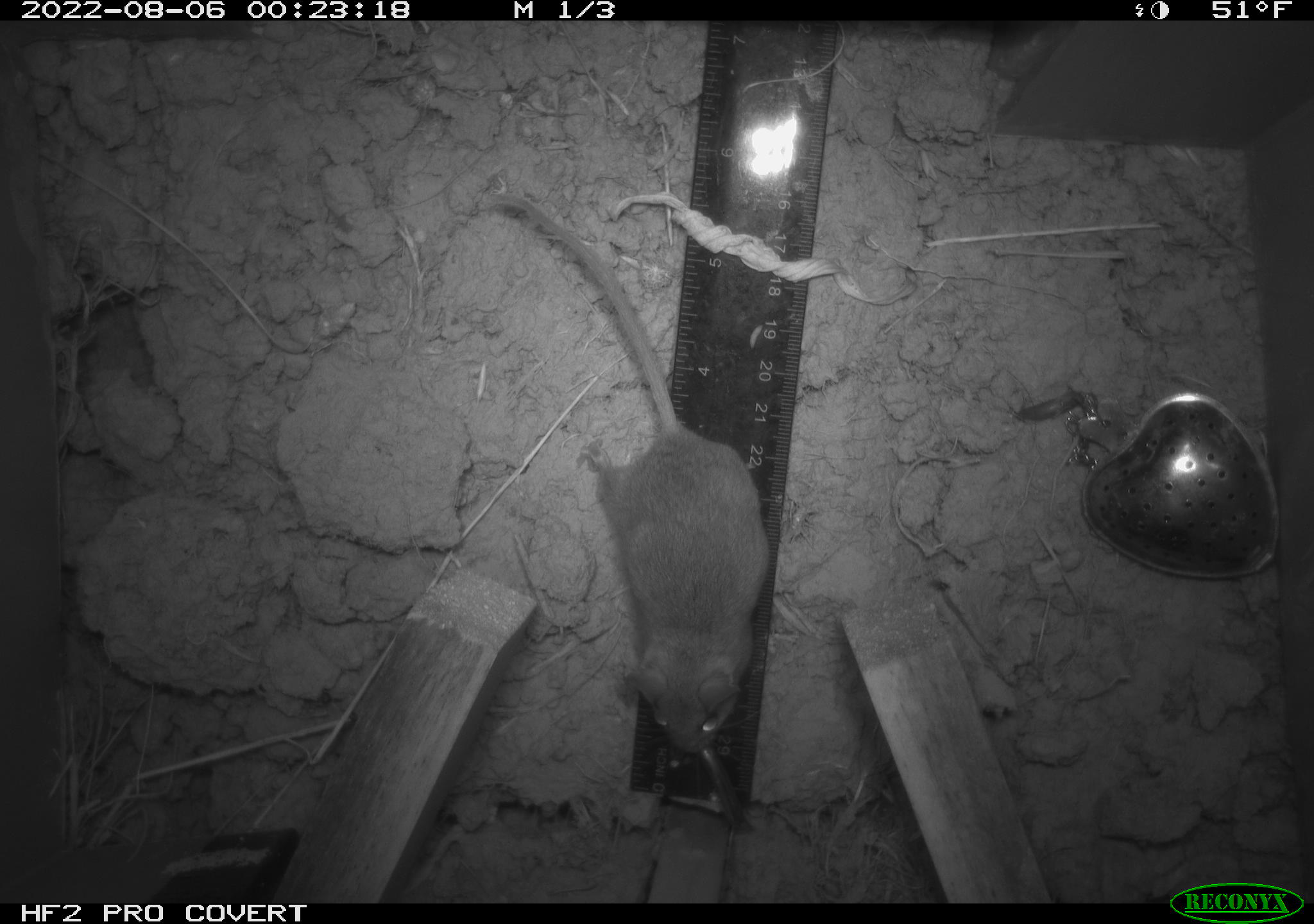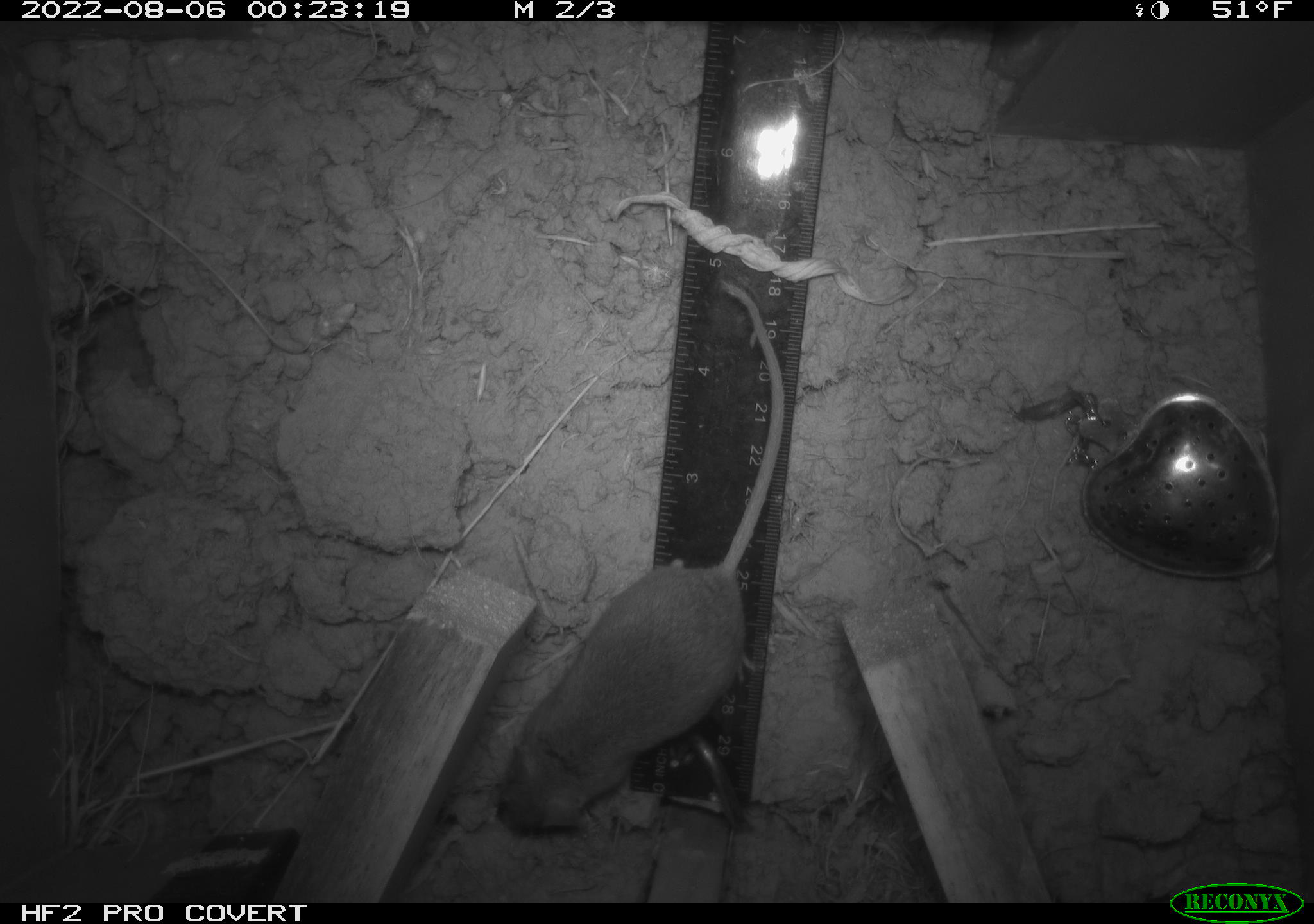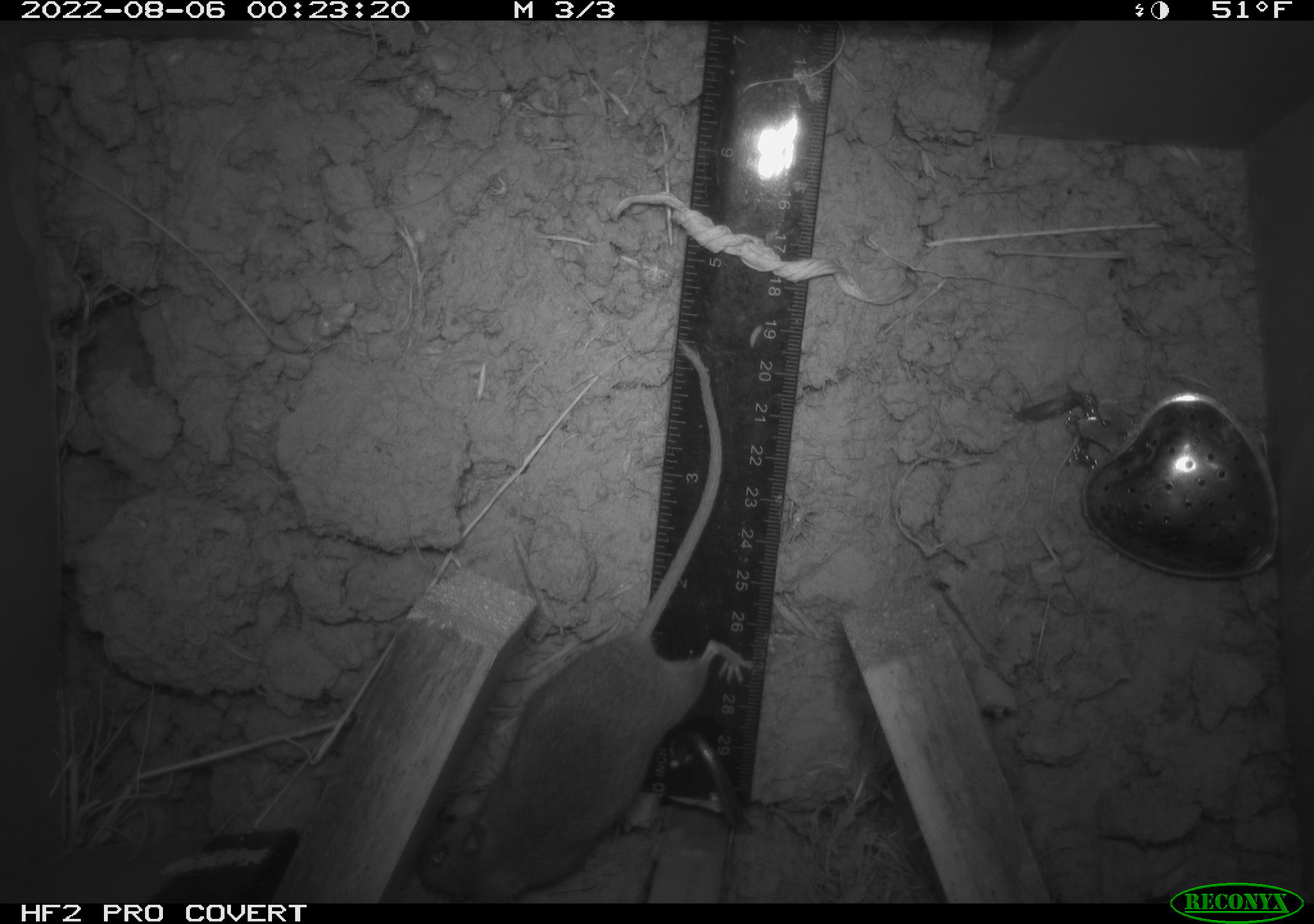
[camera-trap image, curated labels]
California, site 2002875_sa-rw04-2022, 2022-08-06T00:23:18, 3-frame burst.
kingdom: Animalia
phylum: Chordata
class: Mammalia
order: Rodentia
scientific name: Rodentia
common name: mouse species